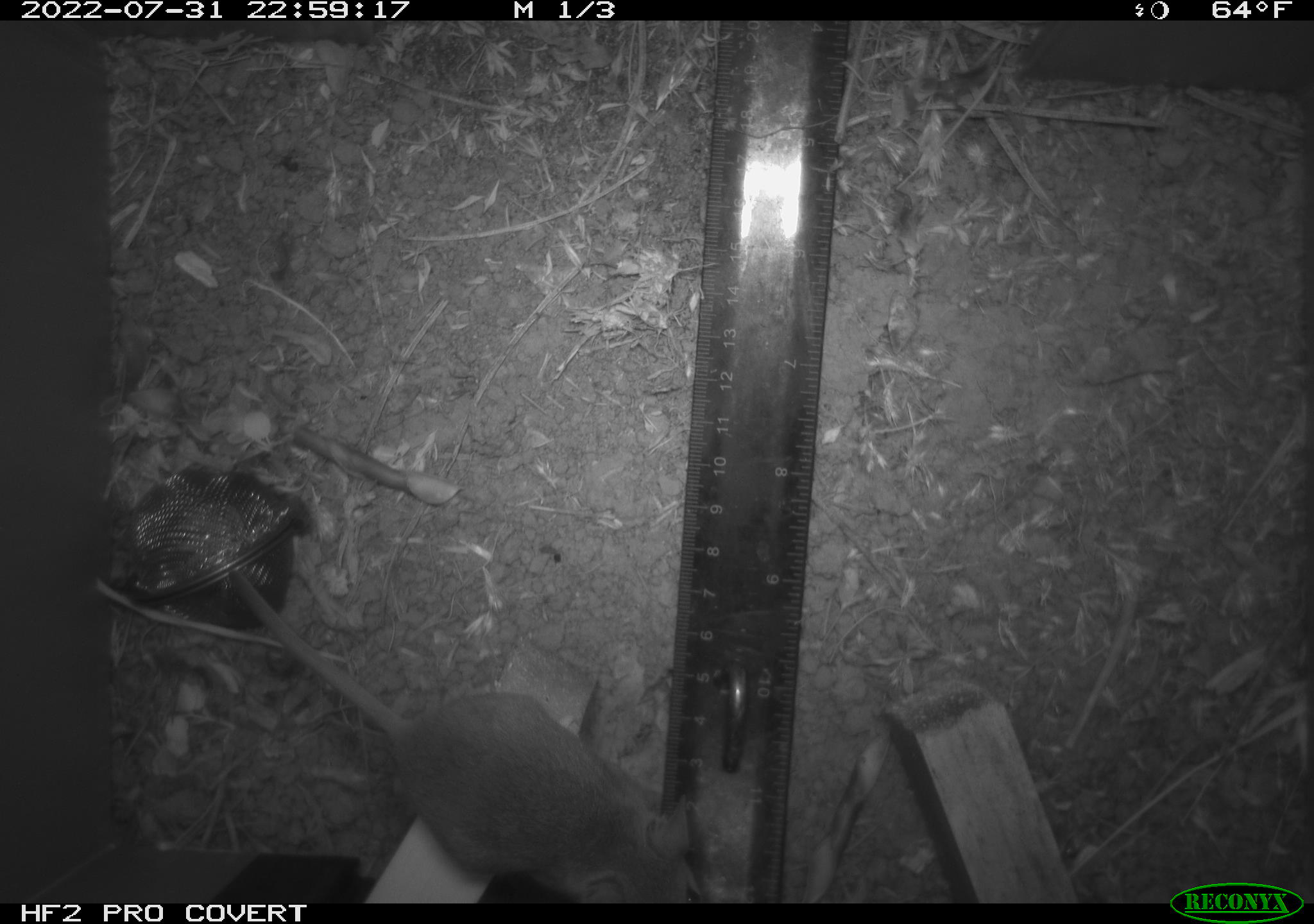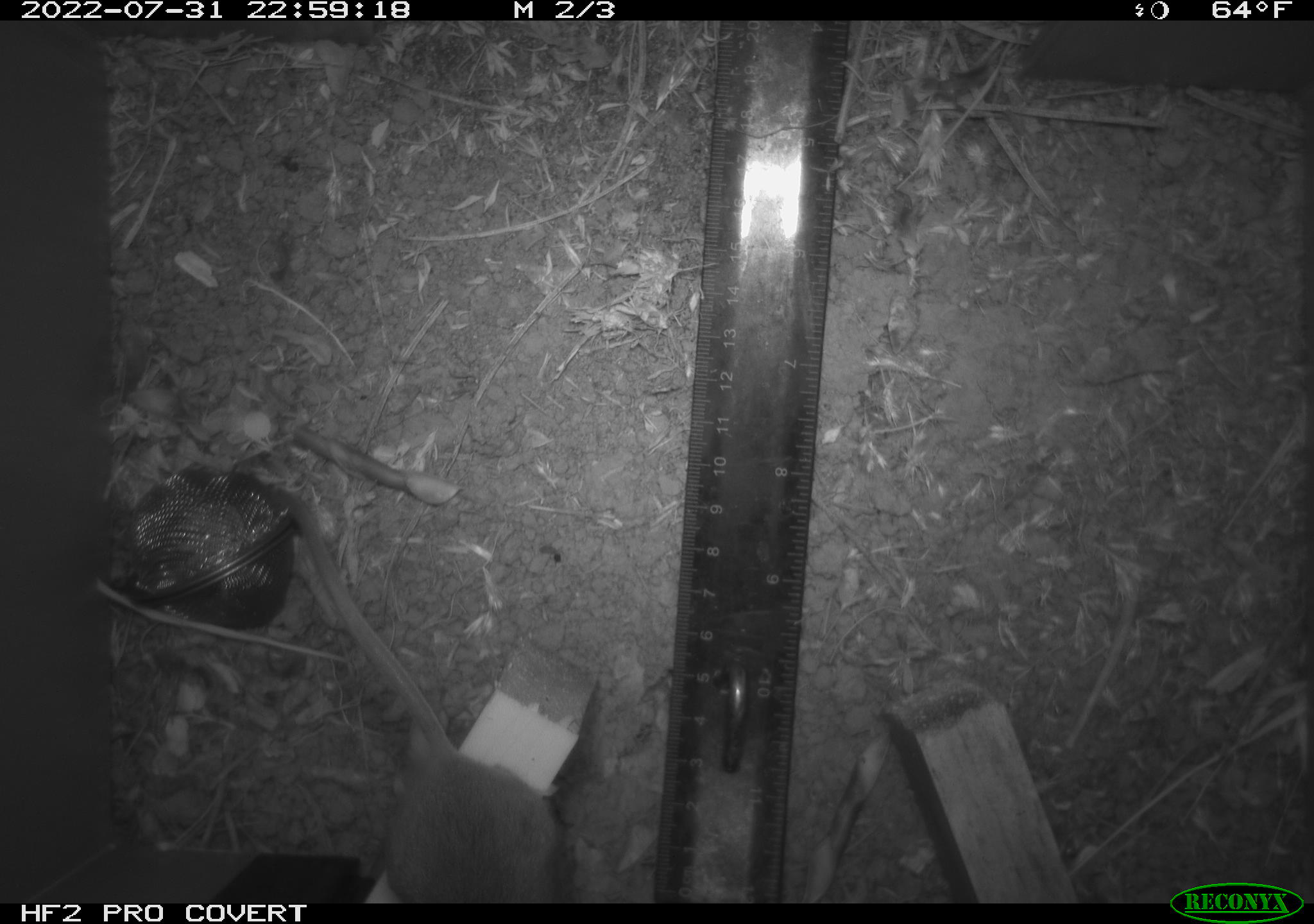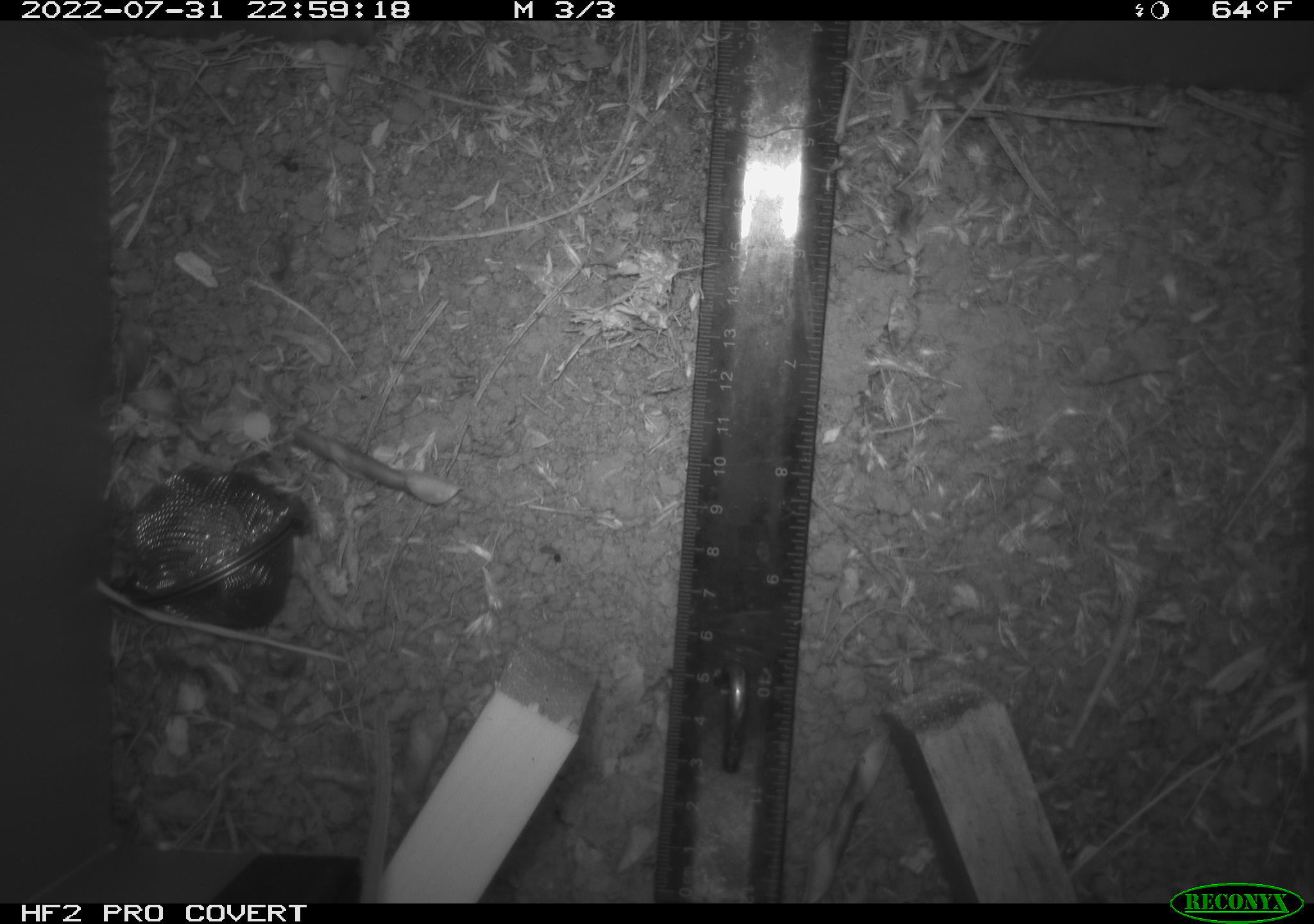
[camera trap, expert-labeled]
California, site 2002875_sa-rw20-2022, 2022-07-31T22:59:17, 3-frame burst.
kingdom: Animalia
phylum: Chordata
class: Mammalia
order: Rodentia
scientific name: Rodentia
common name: mouse species